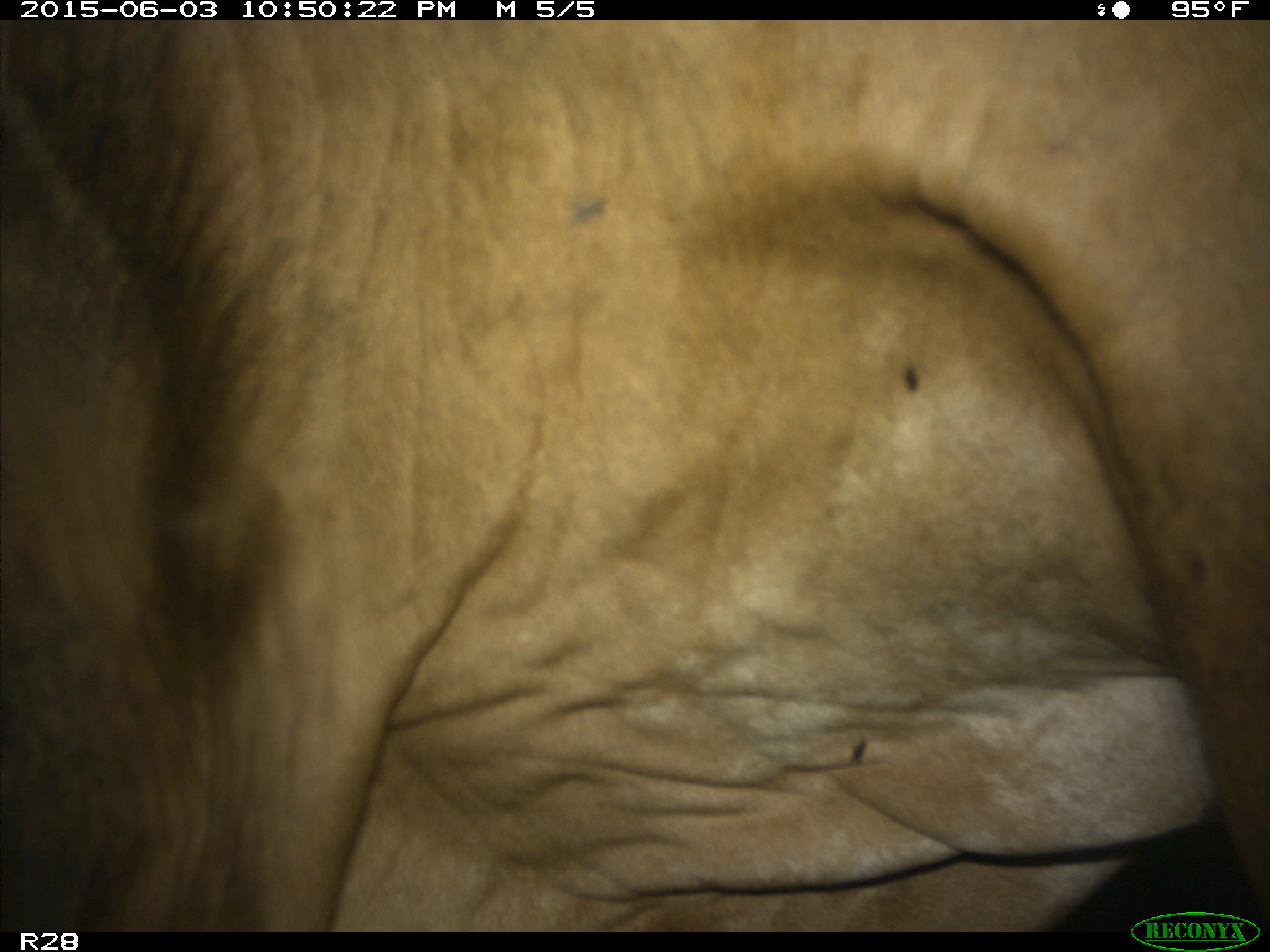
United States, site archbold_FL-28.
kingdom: Animalia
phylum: Chordata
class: Mammalia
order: Artiodactyla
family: Bovidae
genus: Bos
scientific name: Bos taurus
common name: domestic cow